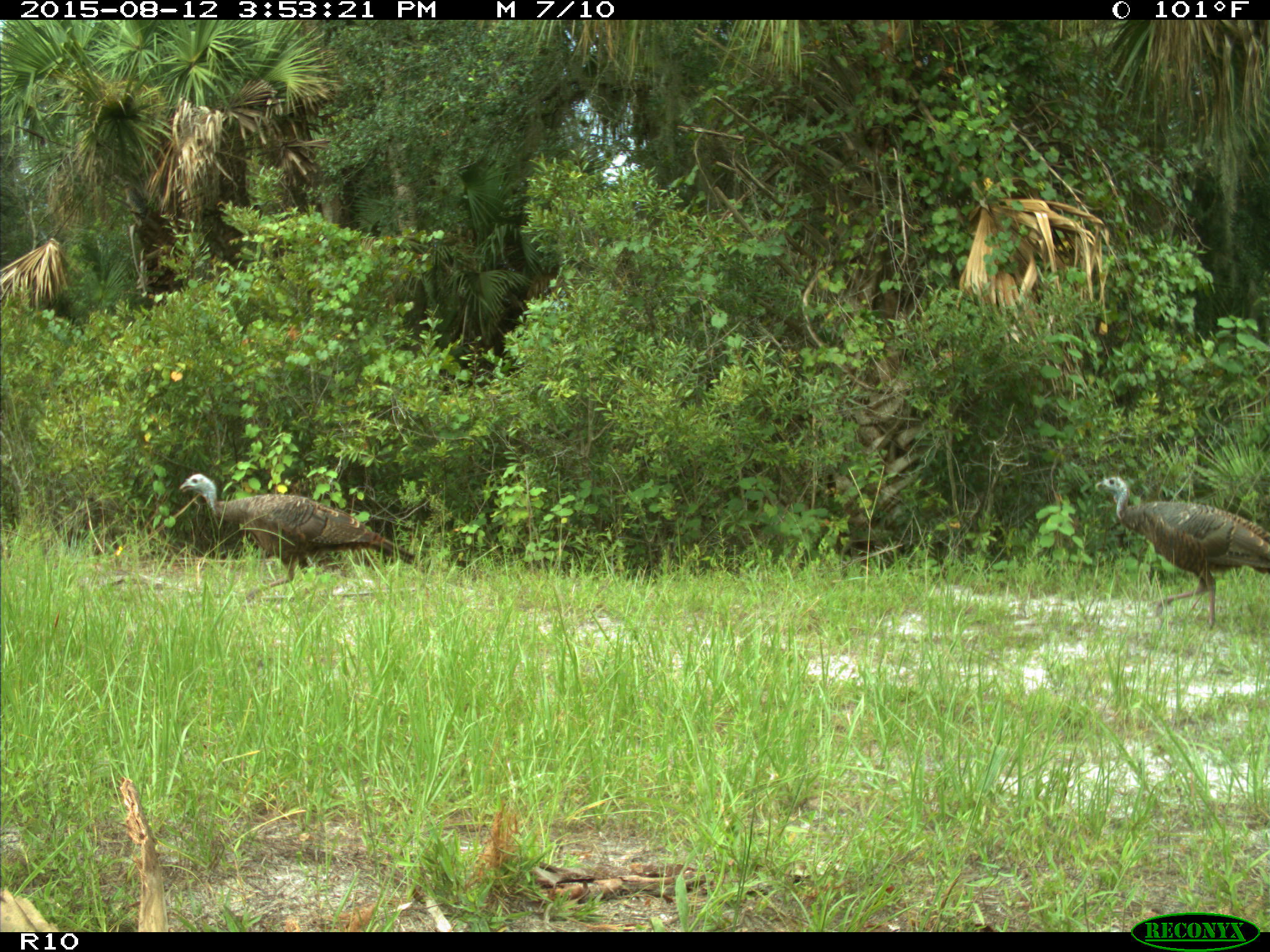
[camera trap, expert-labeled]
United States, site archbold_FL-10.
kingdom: Animalia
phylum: Chordata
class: Aves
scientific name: Aves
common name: birds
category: unidentified bird